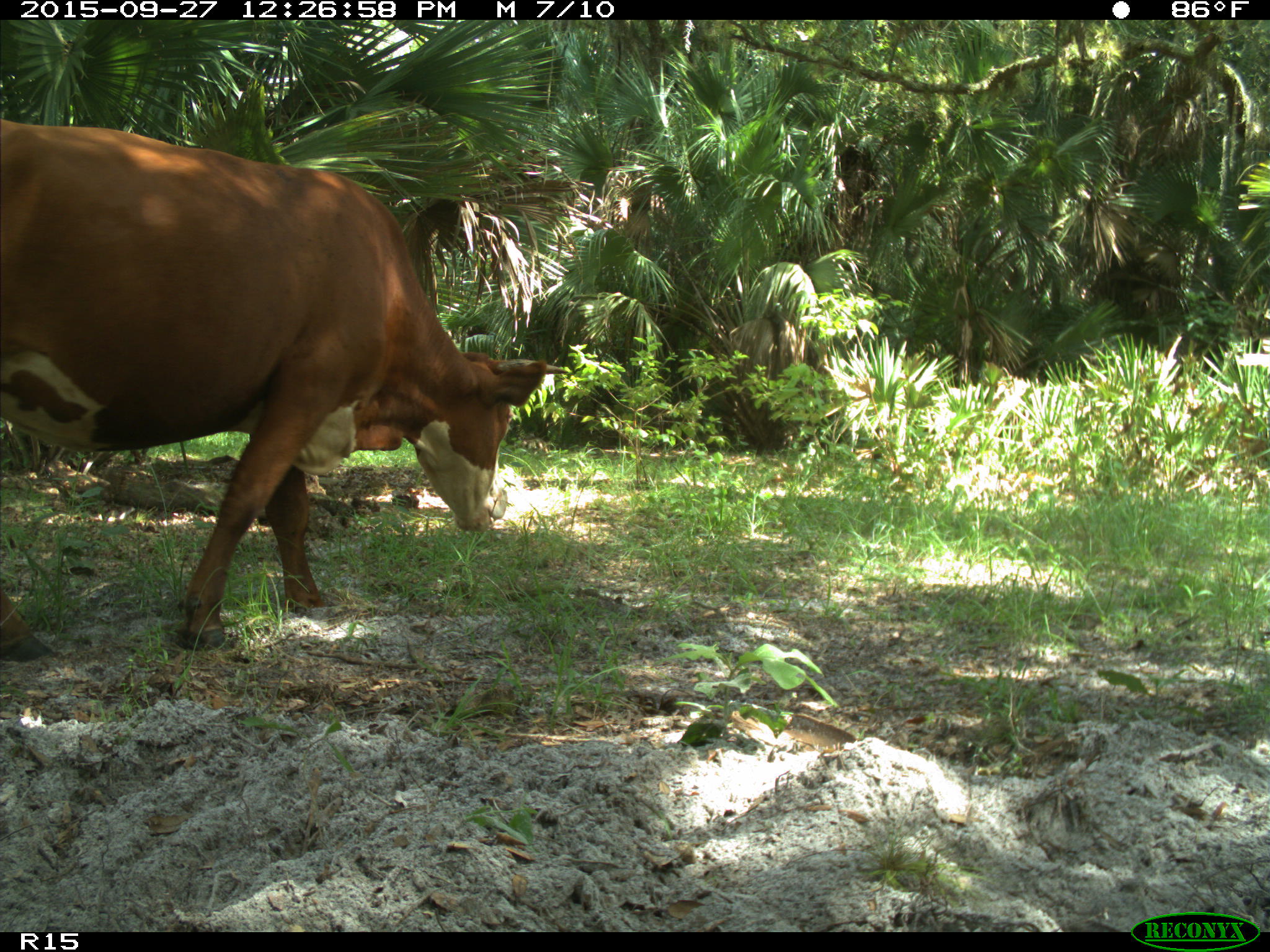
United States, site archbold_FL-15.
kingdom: Animalia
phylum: Chordata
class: Mammalia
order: Artiodactyla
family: Bovidae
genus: Bos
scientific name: Bos taurus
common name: domestic cow